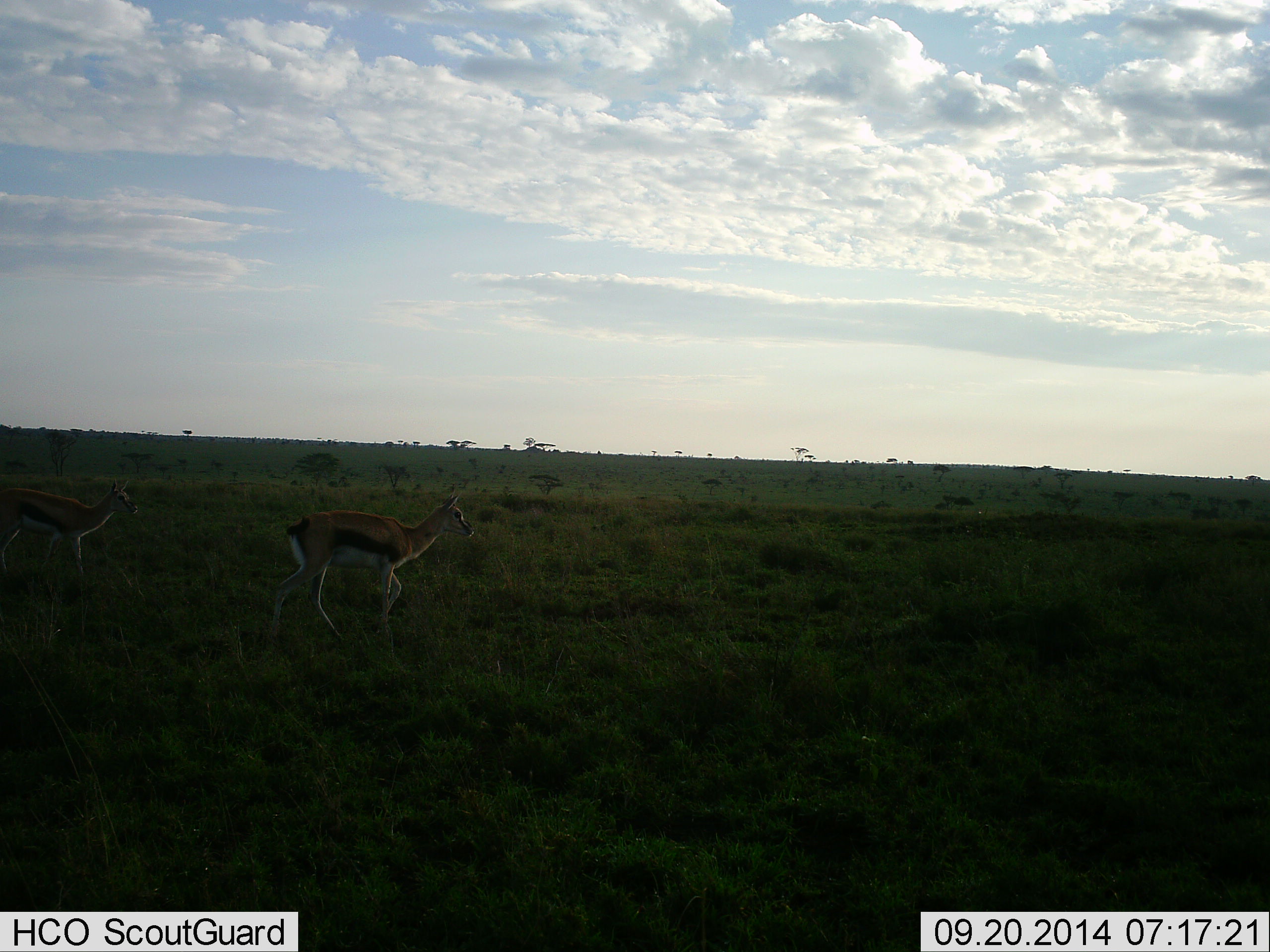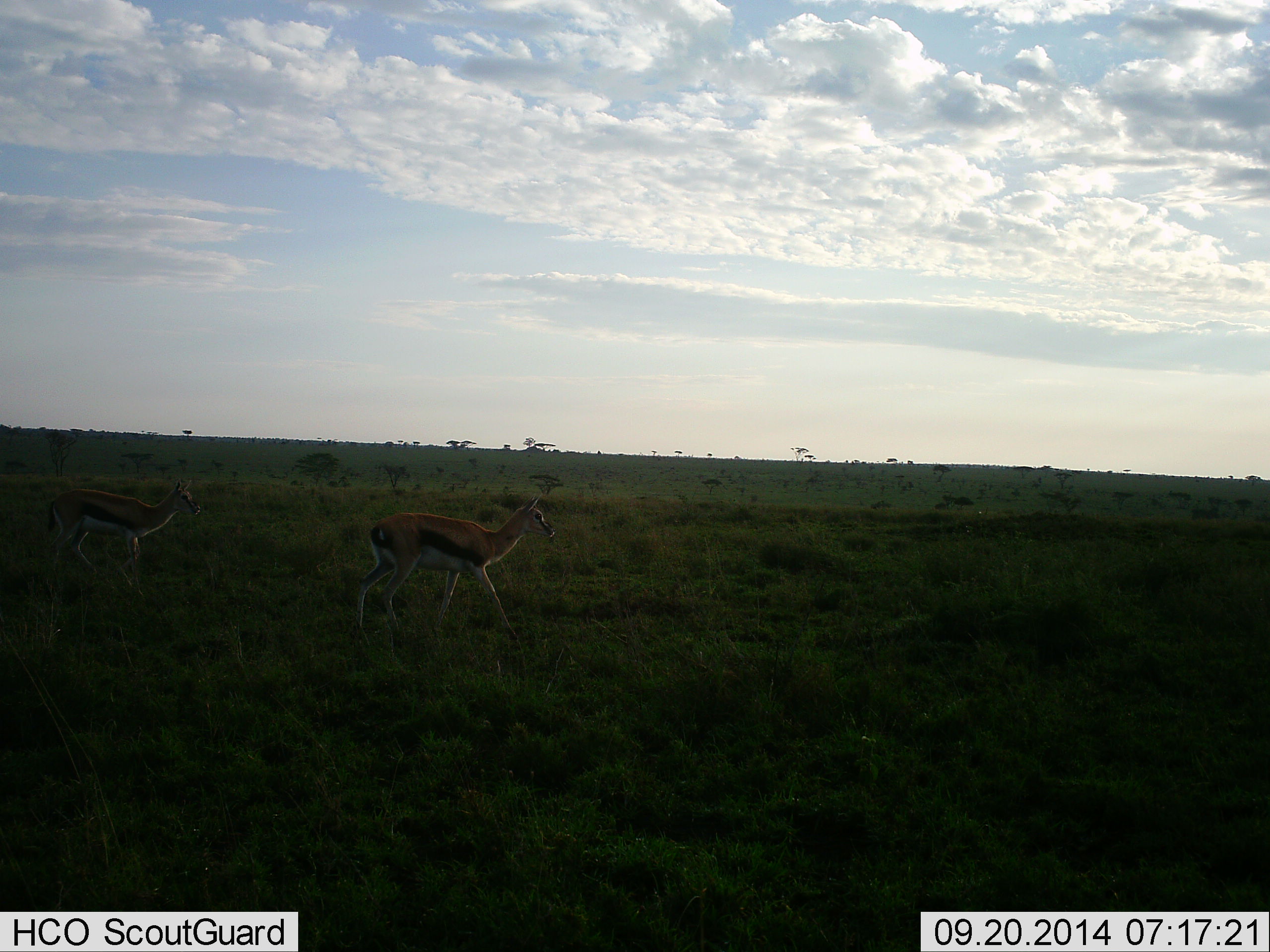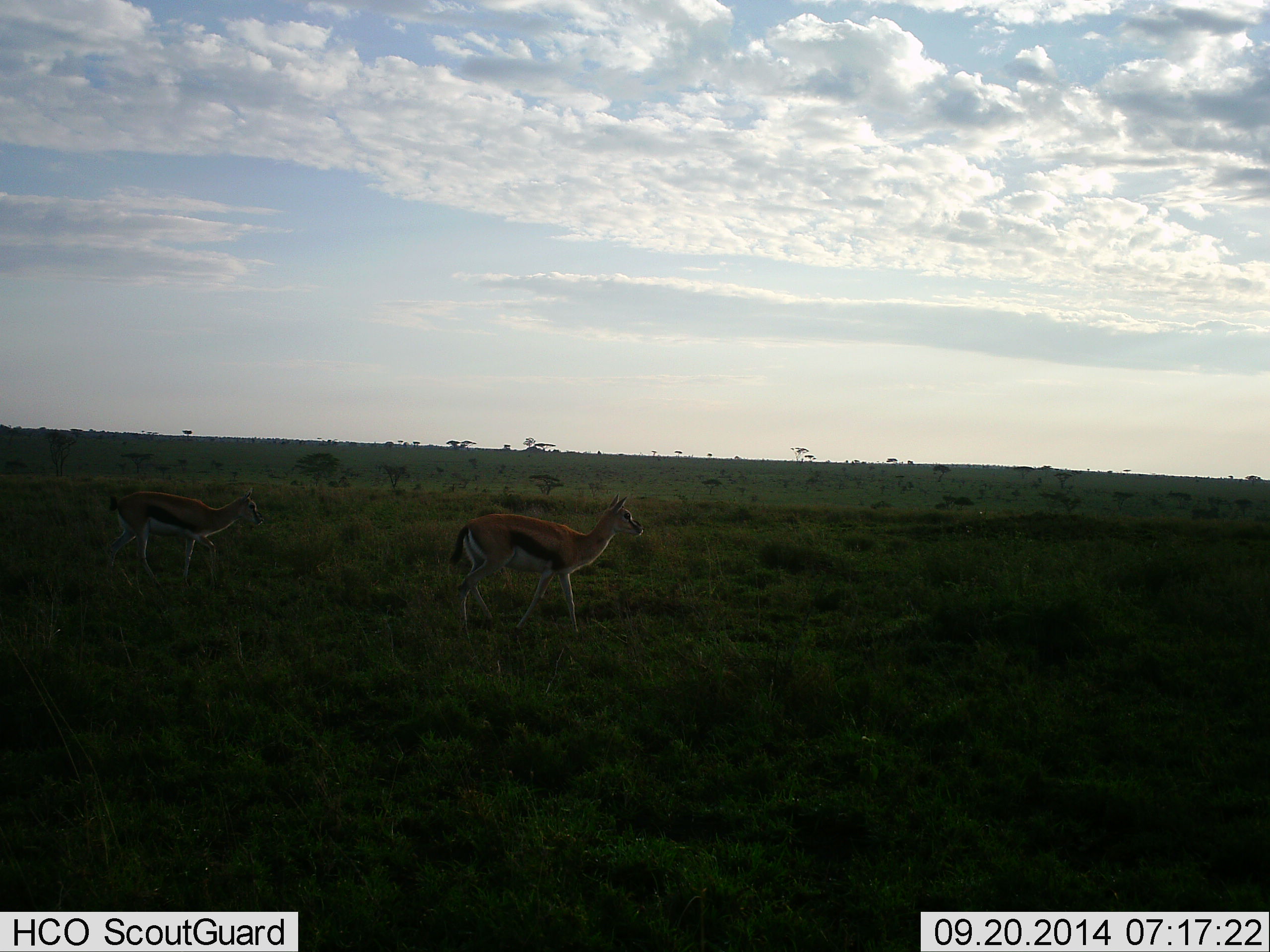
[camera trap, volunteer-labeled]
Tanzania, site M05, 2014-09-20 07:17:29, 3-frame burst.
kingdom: Animalia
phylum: Chordata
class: Mammalia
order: Artiodactyla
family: Bovidae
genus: Eudorcas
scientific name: Eudorcas thomsonii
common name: thomson's gazelle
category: gazellethomsons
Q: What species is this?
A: Gazellethomsons (thomson's gazelle) (Eudorcas thomsonii).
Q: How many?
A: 2.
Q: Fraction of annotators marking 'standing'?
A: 10%.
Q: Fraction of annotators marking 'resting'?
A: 0%.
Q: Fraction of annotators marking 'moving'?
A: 90%.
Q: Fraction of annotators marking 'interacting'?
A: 0%.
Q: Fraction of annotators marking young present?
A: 0%.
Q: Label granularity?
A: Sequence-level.